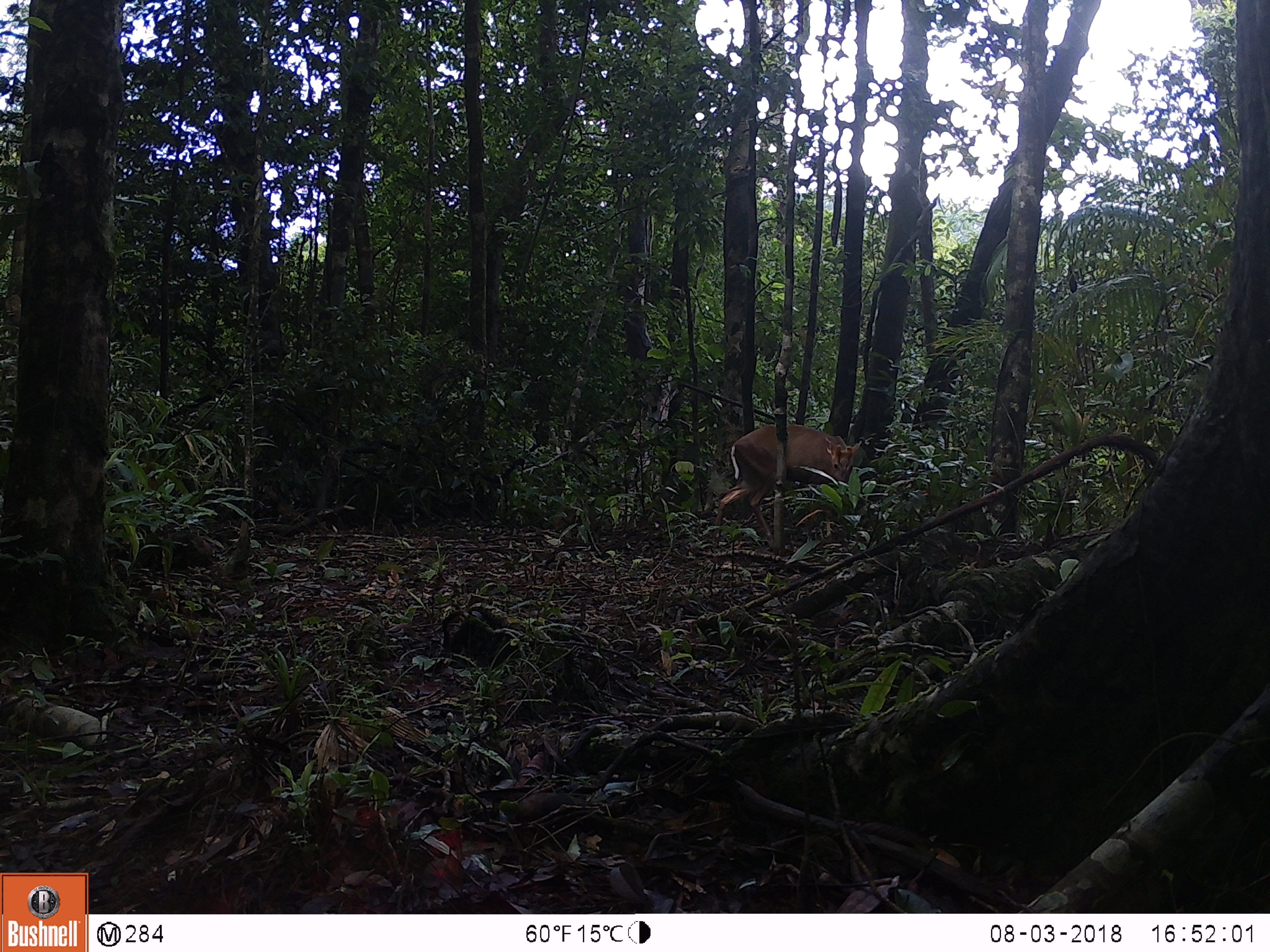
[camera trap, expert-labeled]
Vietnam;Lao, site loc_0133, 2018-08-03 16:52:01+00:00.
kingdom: Animalia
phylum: Chordata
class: Mammalia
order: Artiodactyla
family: Cervidae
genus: Muntiacus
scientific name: Muntiacus rooseveltorum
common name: roosevelt's muntjac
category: roosevelts muntjac group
Roosevelts muntjac group (roosevelt's muntjac) (Muntiacus rooseveltorum). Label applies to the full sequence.